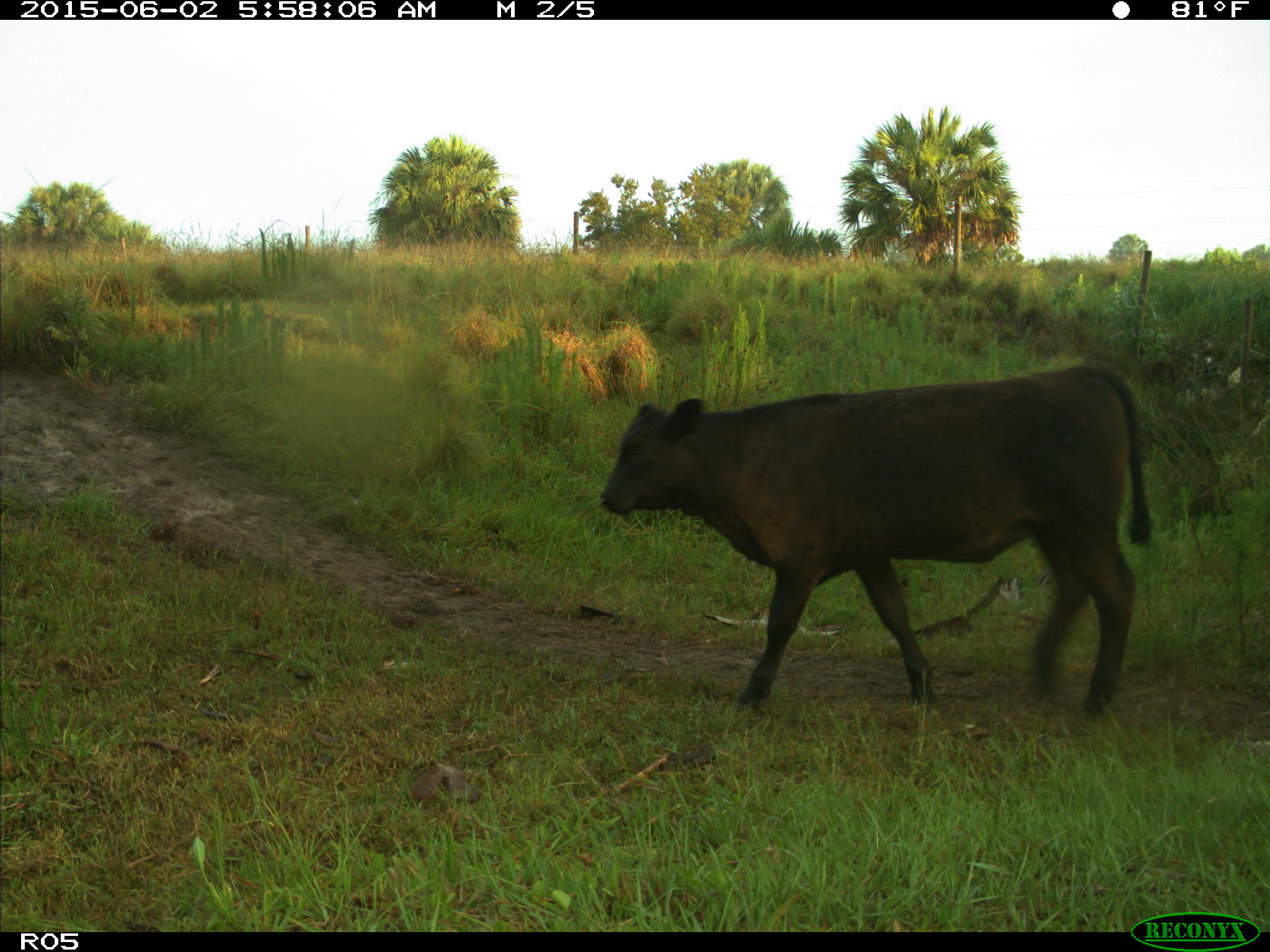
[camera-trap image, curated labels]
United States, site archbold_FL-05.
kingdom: Animalia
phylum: Chordata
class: Mammalia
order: Artiodactyla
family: Bovidae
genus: Bos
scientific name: Bos taurus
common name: domestic cow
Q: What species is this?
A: Bos taurus (domestic cow).